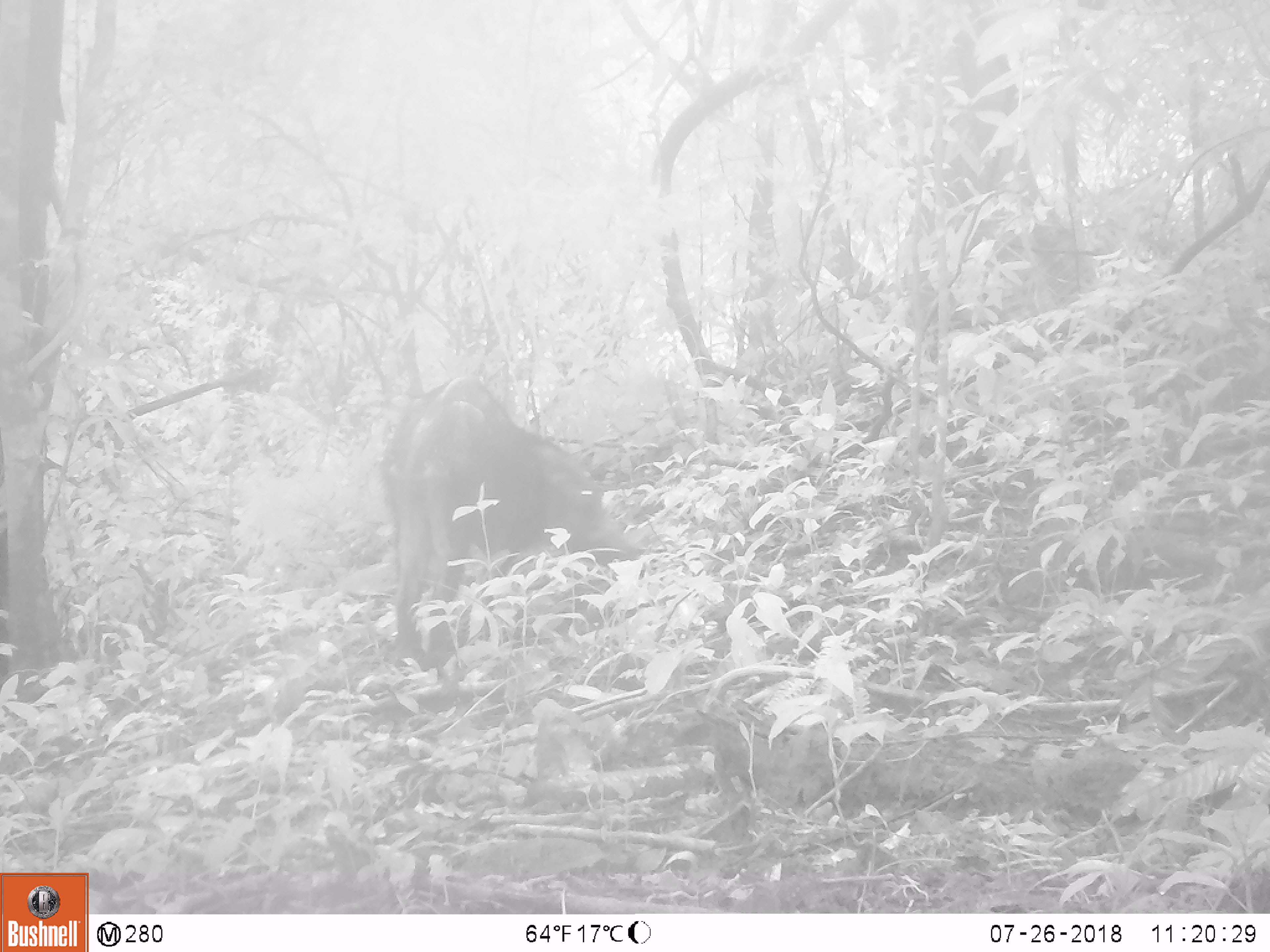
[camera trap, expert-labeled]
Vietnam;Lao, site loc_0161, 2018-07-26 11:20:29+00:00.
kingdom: Animalia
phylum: Chordata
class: Mammalia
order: Artiodactyla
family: Suidae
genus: Sus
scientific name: Sus scrofa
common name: eurasian wild pig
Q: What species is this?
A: Eurasian wild pig (Sus scrofa).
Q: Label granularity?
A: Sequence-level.